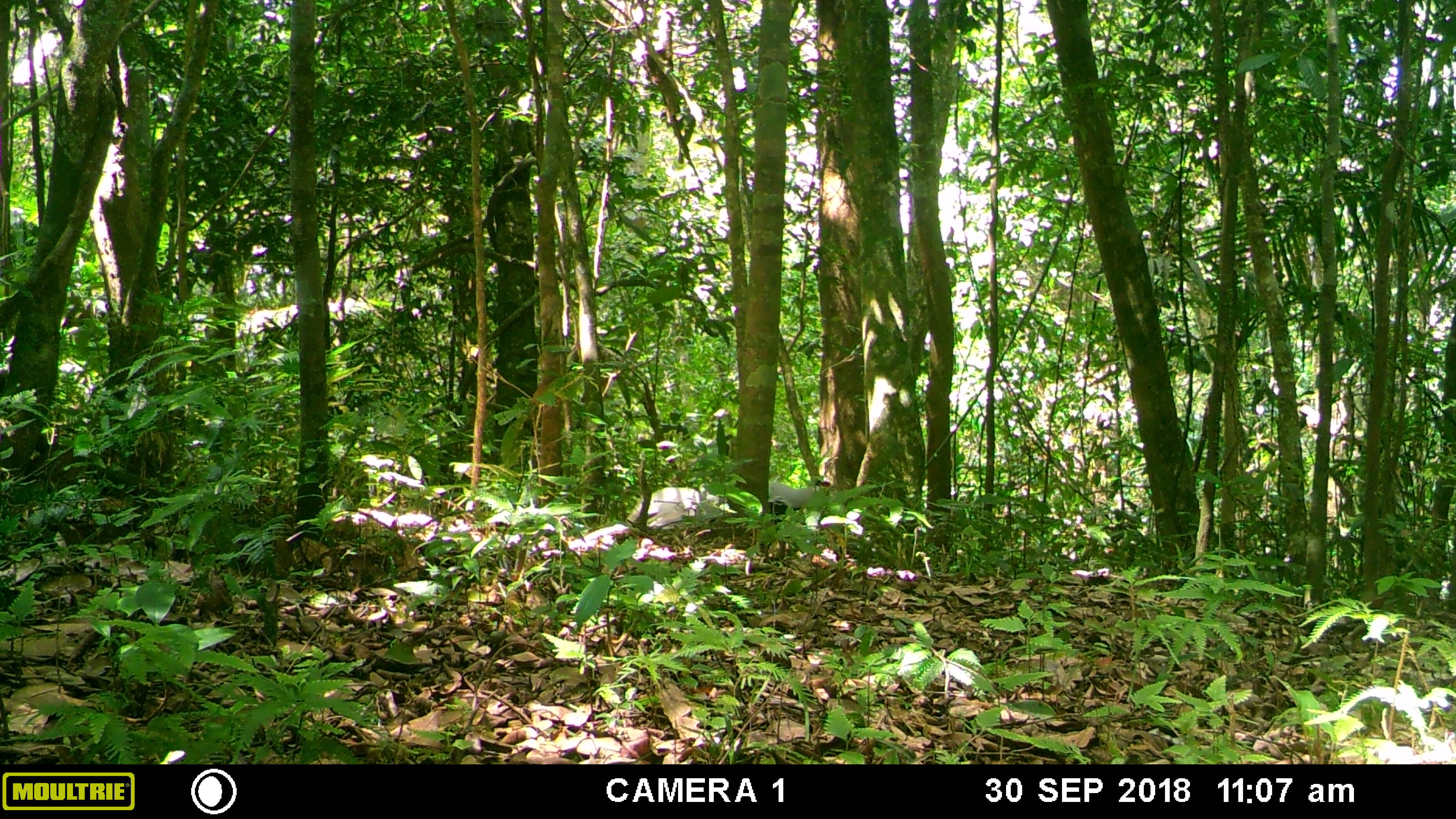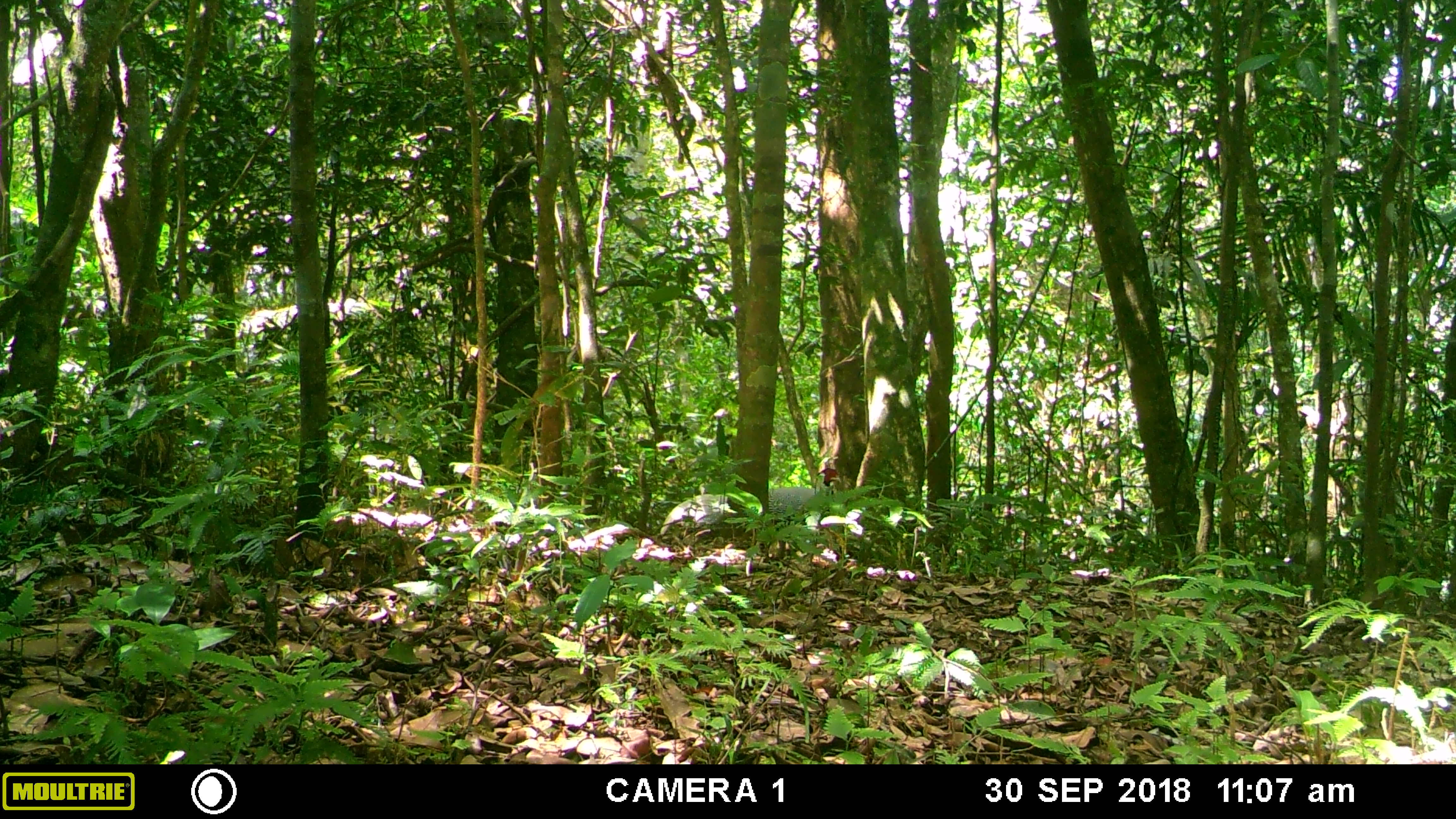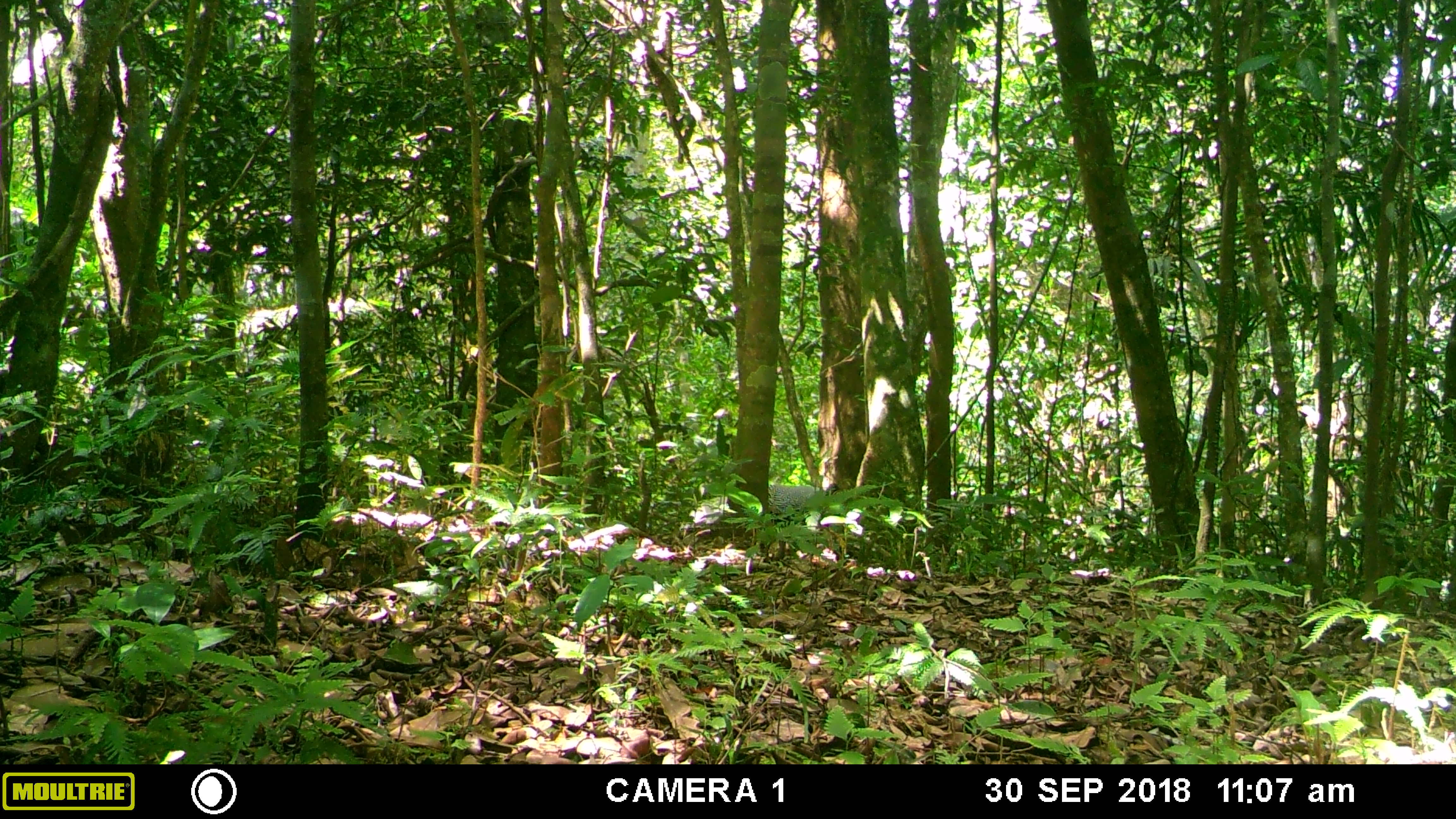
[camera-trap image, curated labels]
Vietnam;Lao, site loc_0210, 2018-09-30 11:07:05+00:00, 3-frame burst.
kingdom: Animalia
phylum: Chordata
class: Aves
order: Galliformes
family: Phasianidae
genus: Lophura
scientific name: Lophura nycthemera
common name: silver pheasant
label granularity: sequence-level